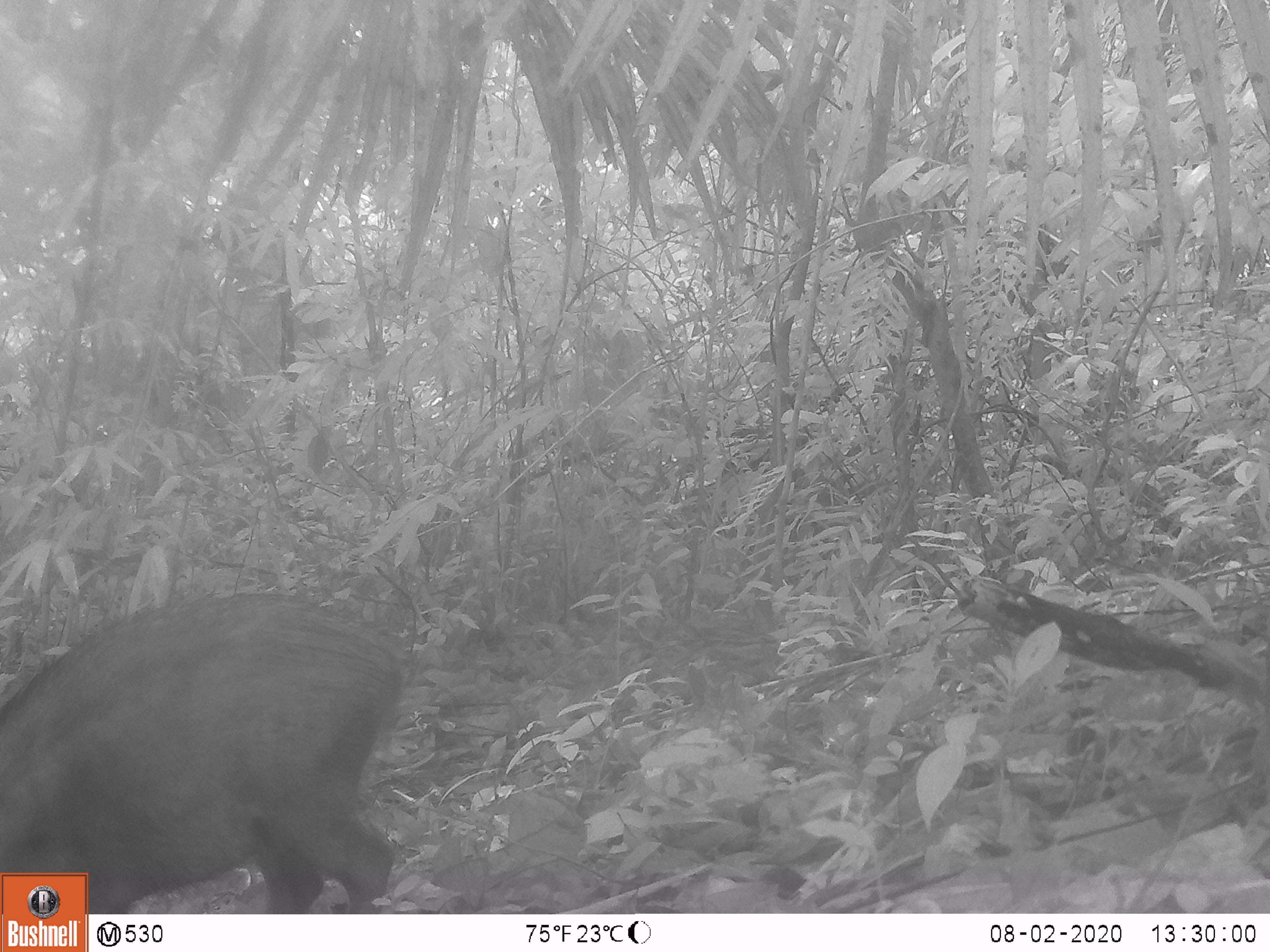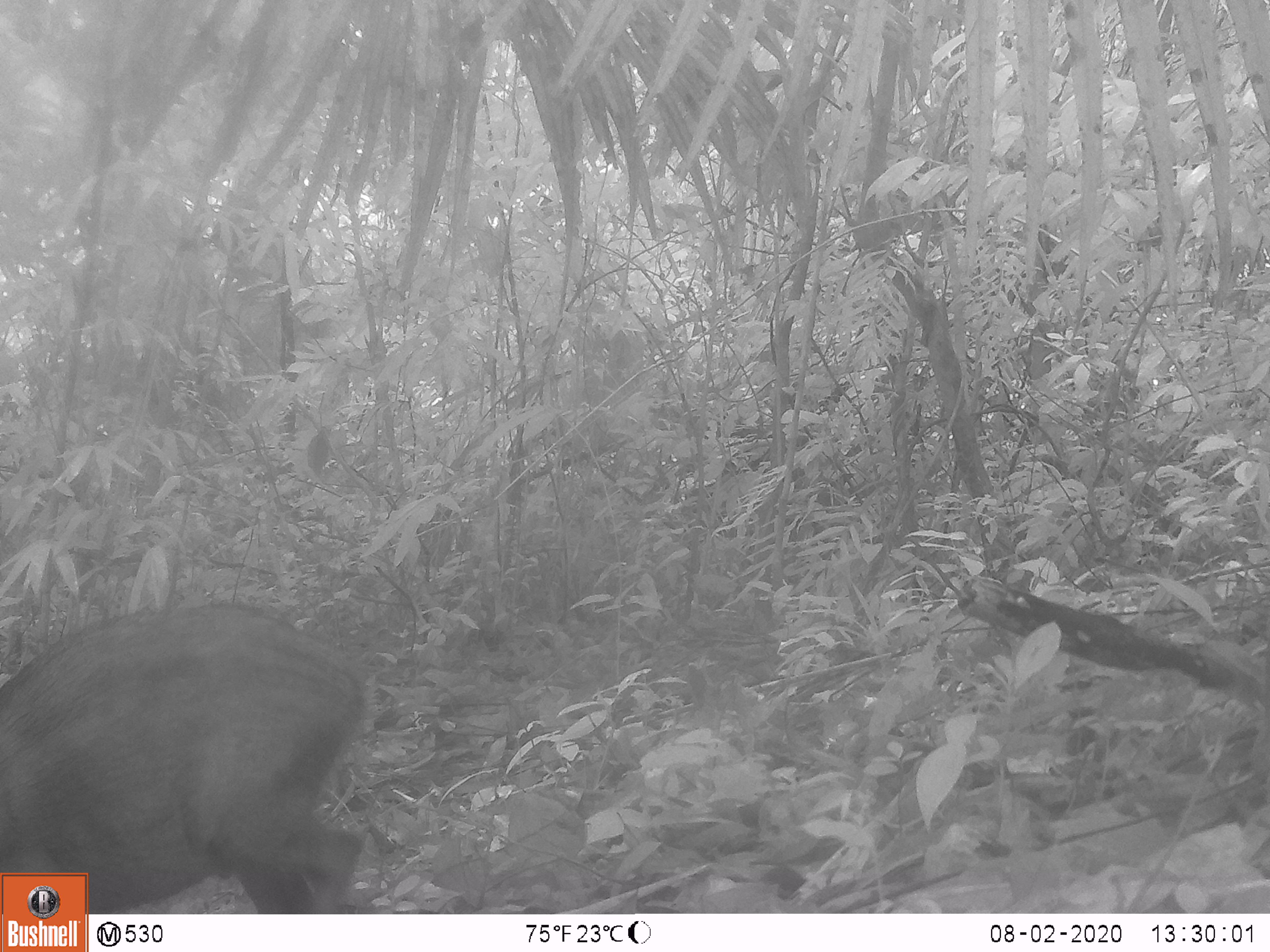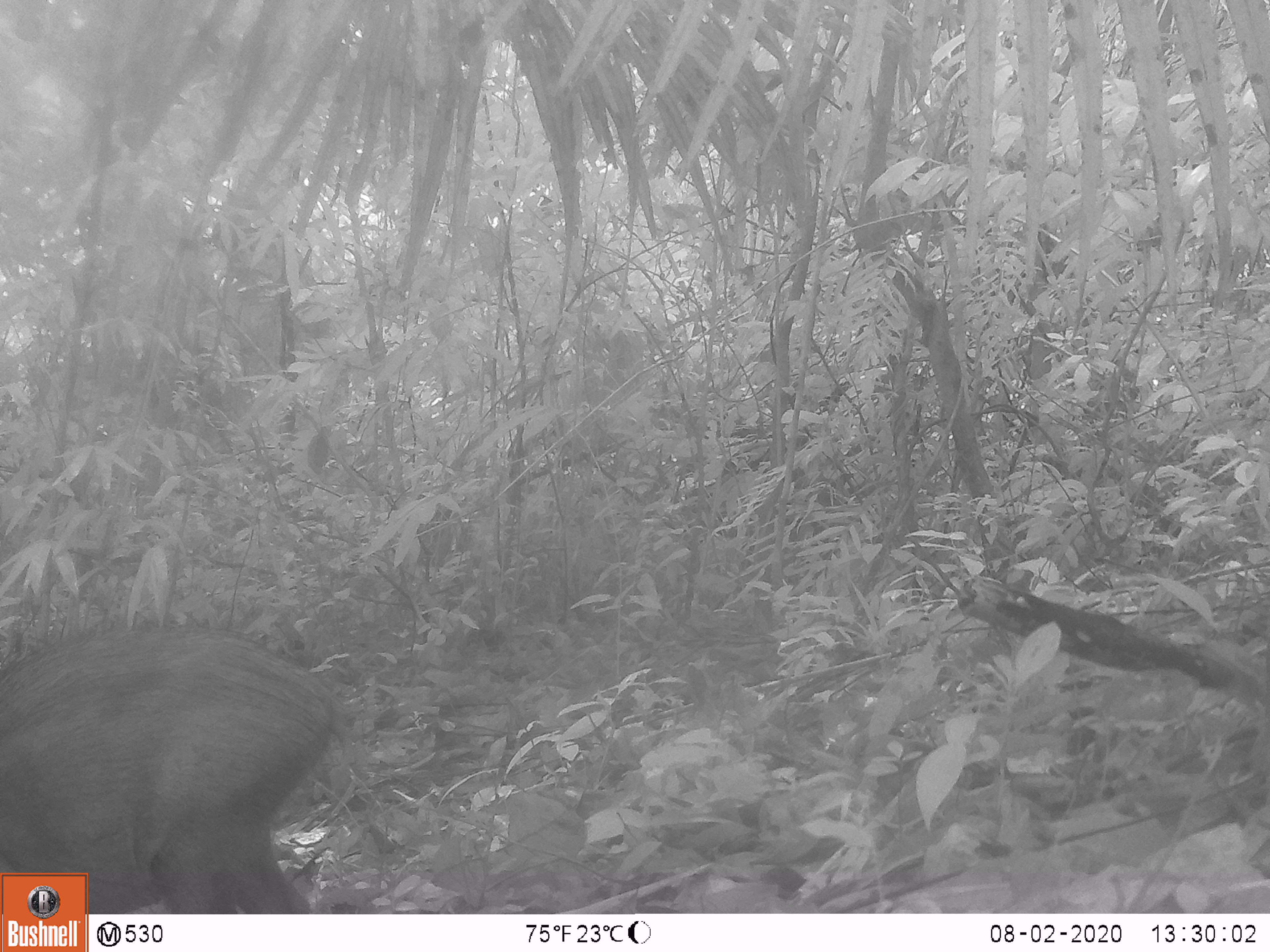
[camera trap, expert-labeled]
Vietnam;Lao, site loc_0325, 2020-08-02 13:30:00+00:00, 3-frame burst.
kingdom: Animalia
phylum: Chordata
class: Mammalia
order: Artiodactyla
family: Suidae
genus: Sus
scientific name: Sus scrofa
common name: eurasian wild pig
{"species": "eurasian wild pig (Sus scrofa)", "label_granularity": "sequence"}